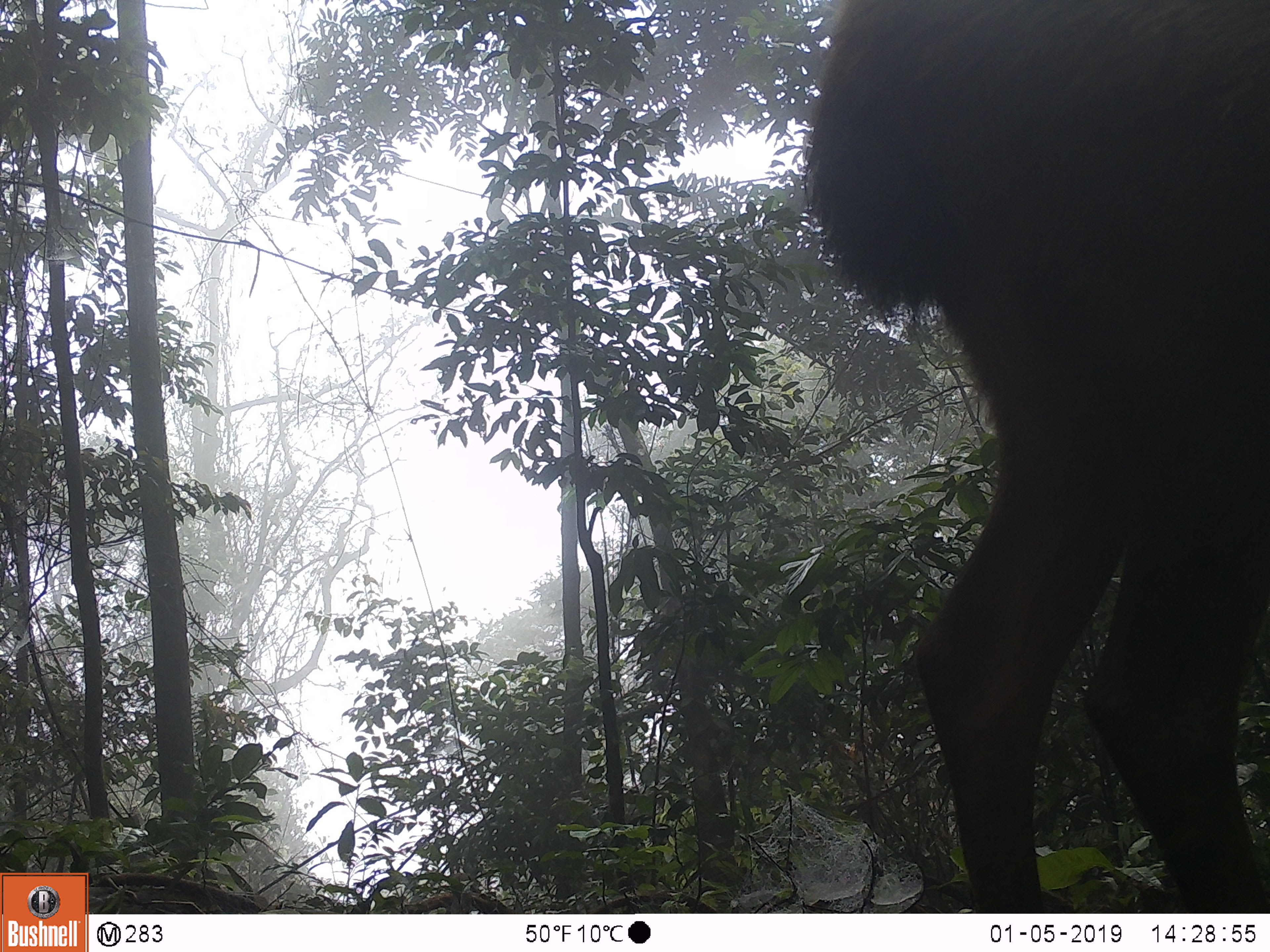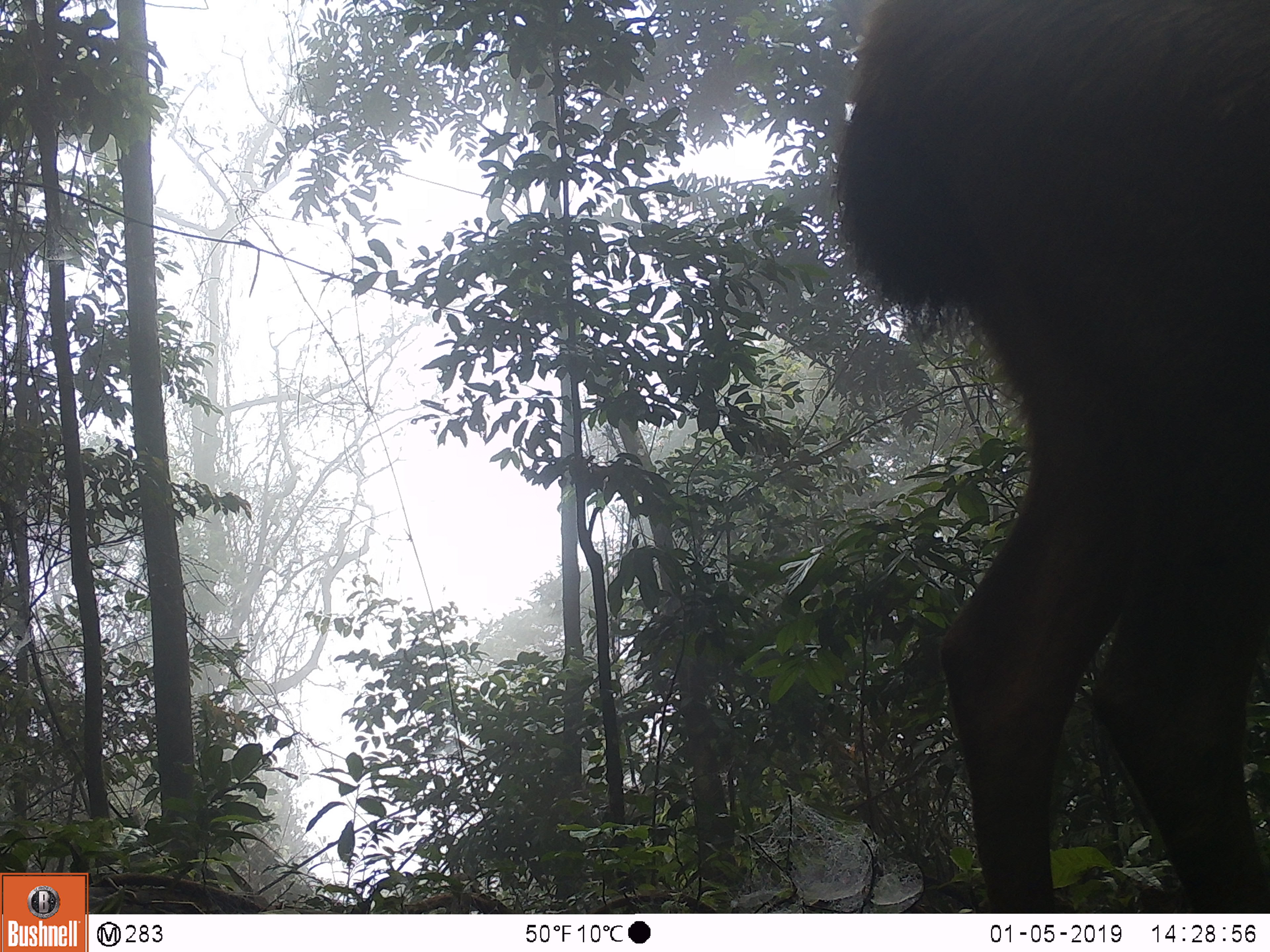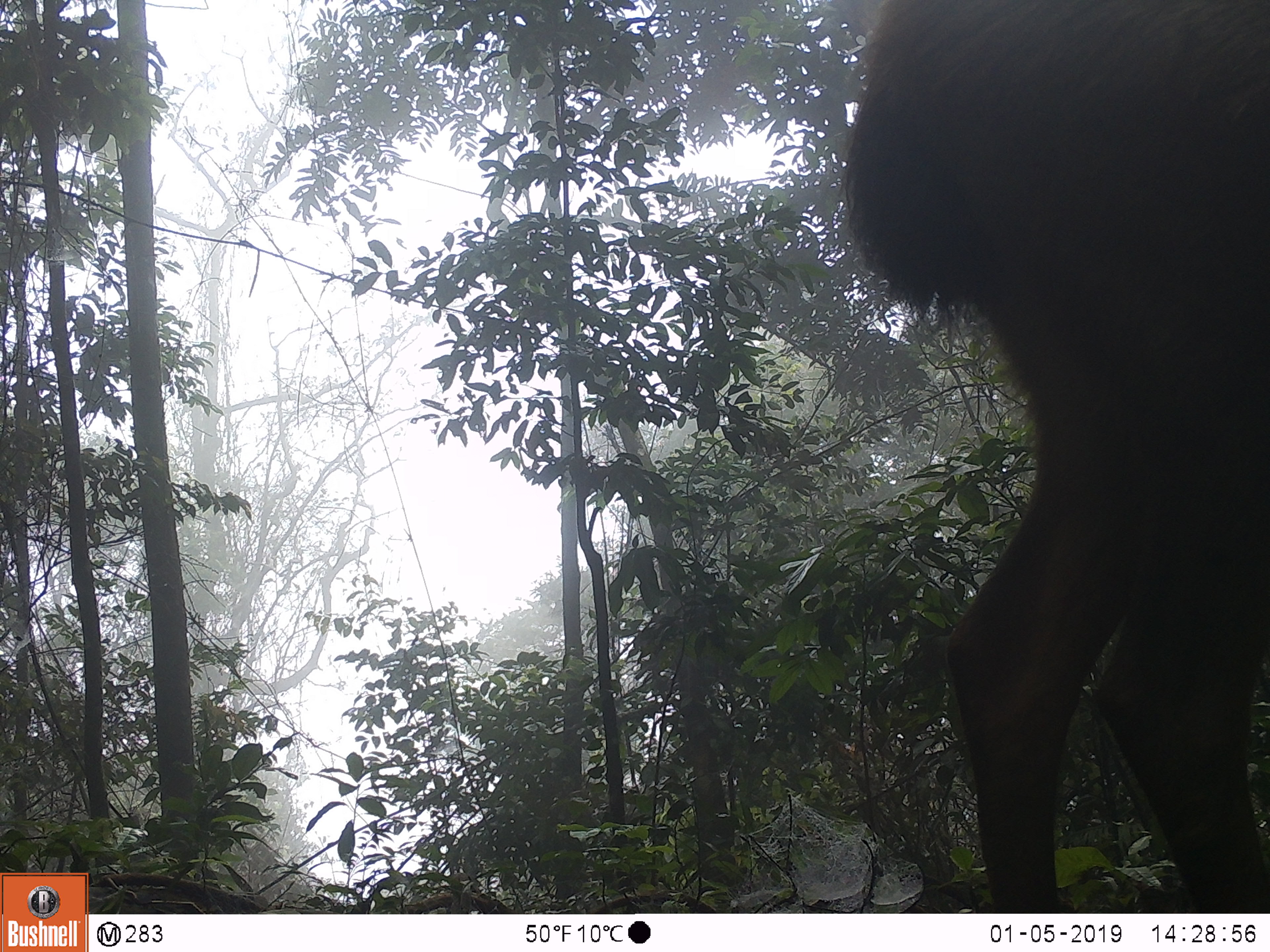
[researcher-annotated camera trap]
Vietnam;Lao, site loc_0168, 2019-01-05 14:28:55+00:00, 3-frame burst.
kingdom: Animalia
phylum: Chordata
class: Mammalia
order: Artiodactyla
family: Cervidae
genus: Rusa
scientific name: Rusa unicolor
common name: sambar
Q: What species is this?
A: Sambar (Rusa unicolor).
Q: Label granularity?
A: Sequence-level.